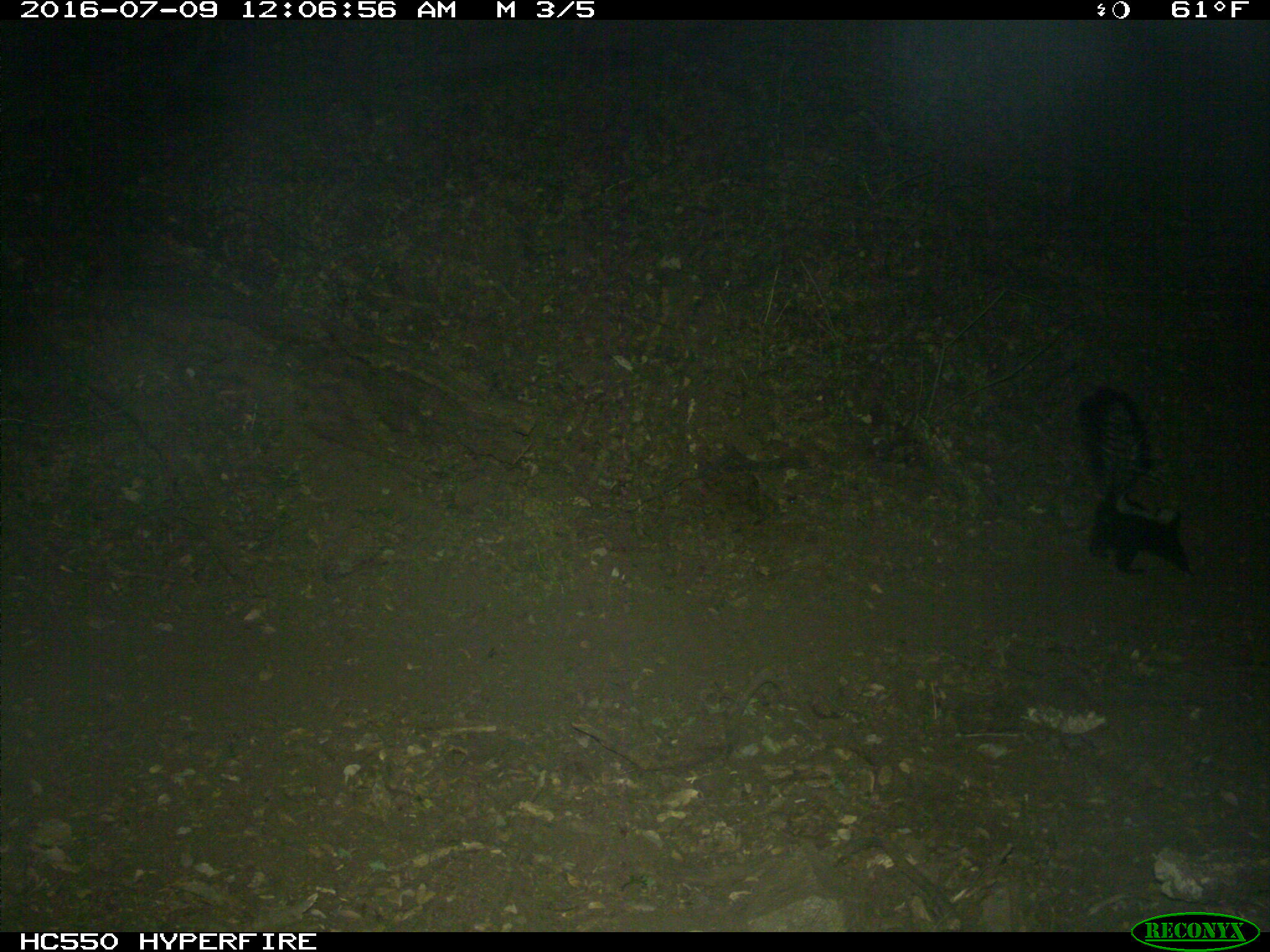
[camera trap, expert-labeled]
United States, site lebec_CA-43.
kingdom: Animalia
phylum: Chordata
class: Mammalia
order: Carnivora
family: Mephitidae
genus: Mephitis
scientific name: Mephitis mephitis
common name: striped skunk